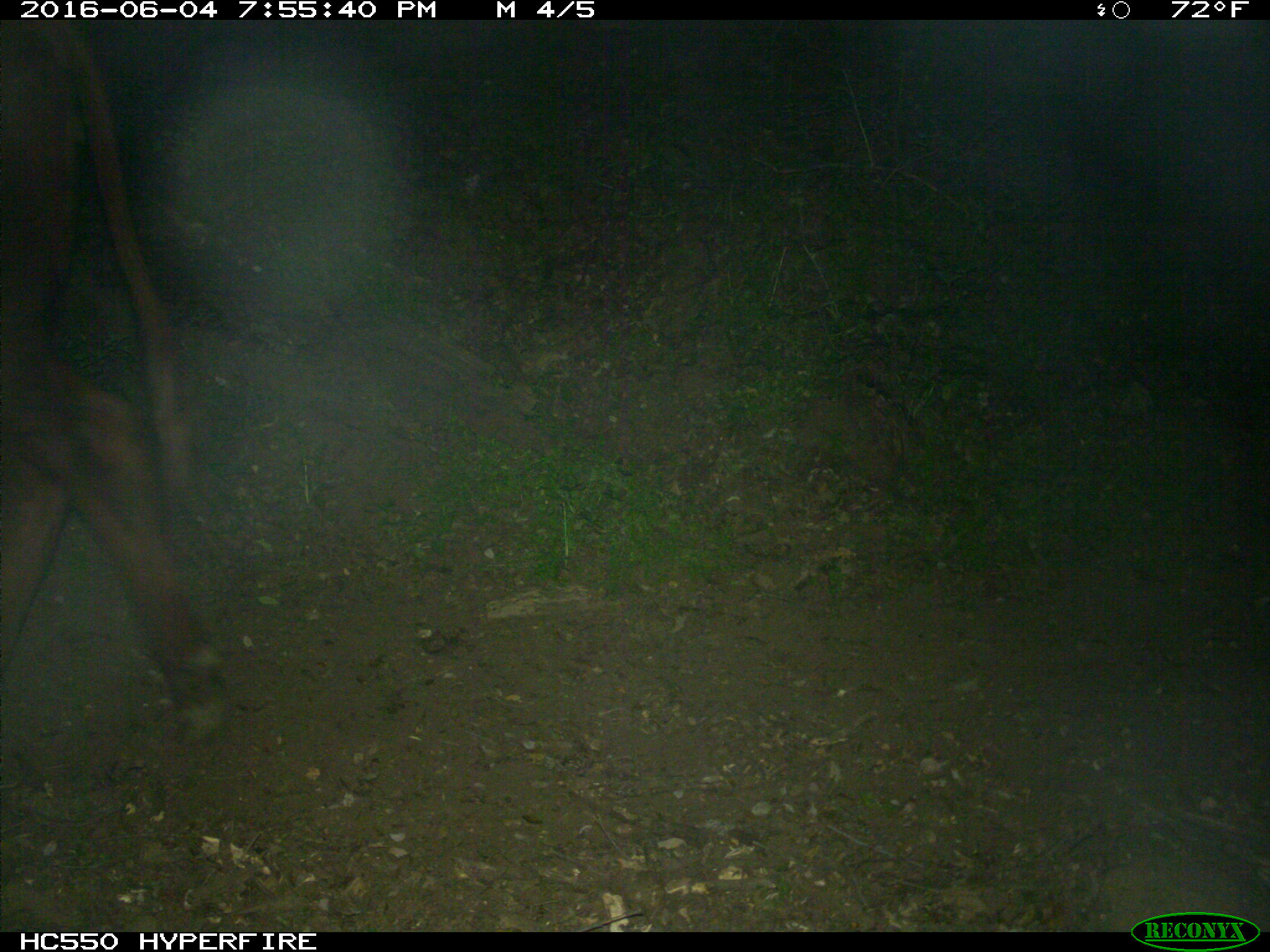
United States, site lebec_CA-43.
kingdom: Animalia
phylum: Chordata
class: Mammalia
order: Artiodactyla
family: Bovidae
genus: Bos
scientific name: Bos taurus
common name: domestic cow